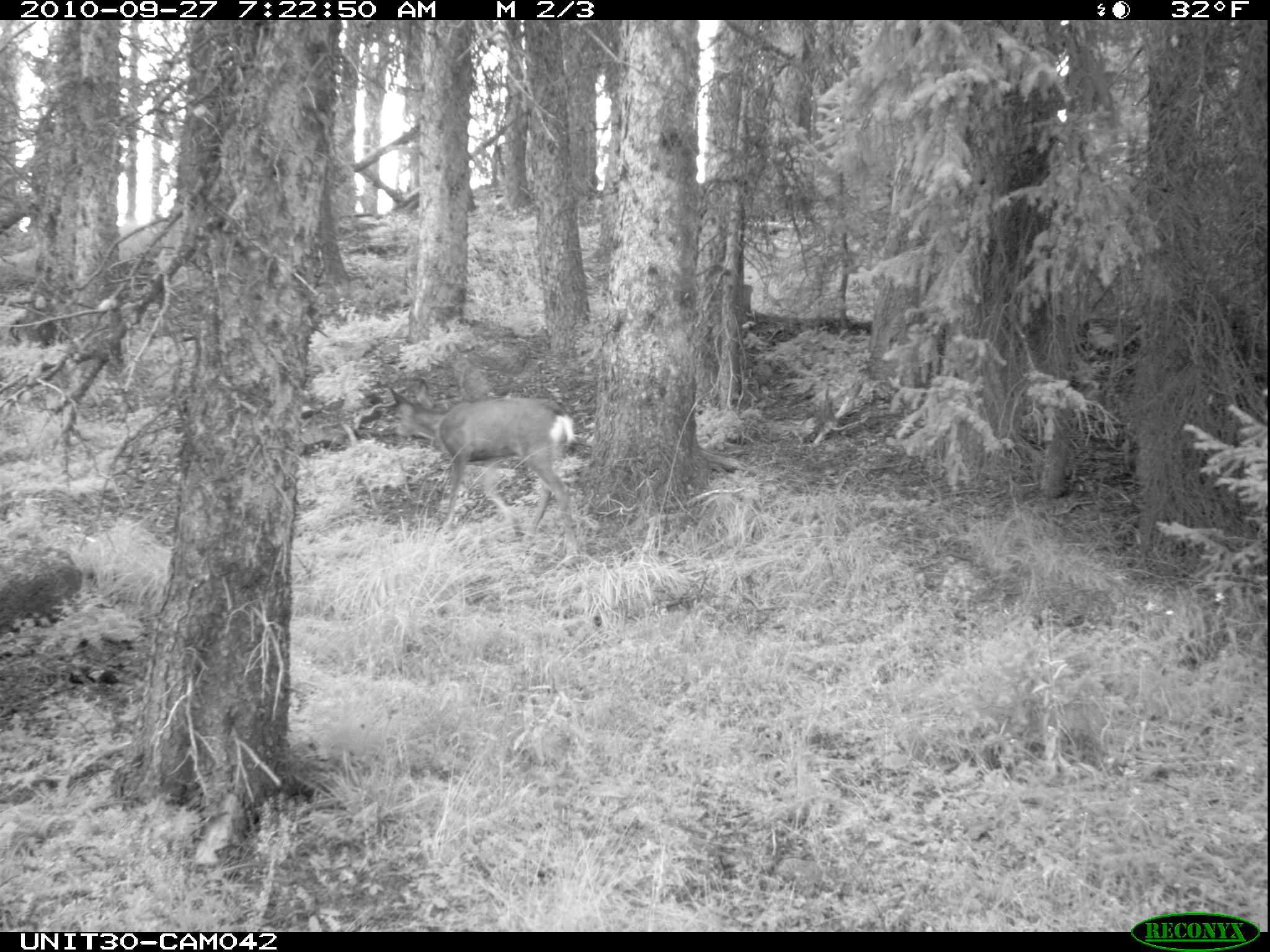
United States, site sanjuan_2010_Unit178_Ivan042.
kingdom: Animalia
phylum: Chordata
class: Mammalia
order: Artiodactyla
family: Cervidae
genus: Odocoileus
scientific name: Odocoileus hemionus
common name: mule deer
Odocoileus hemionus (mule deer).